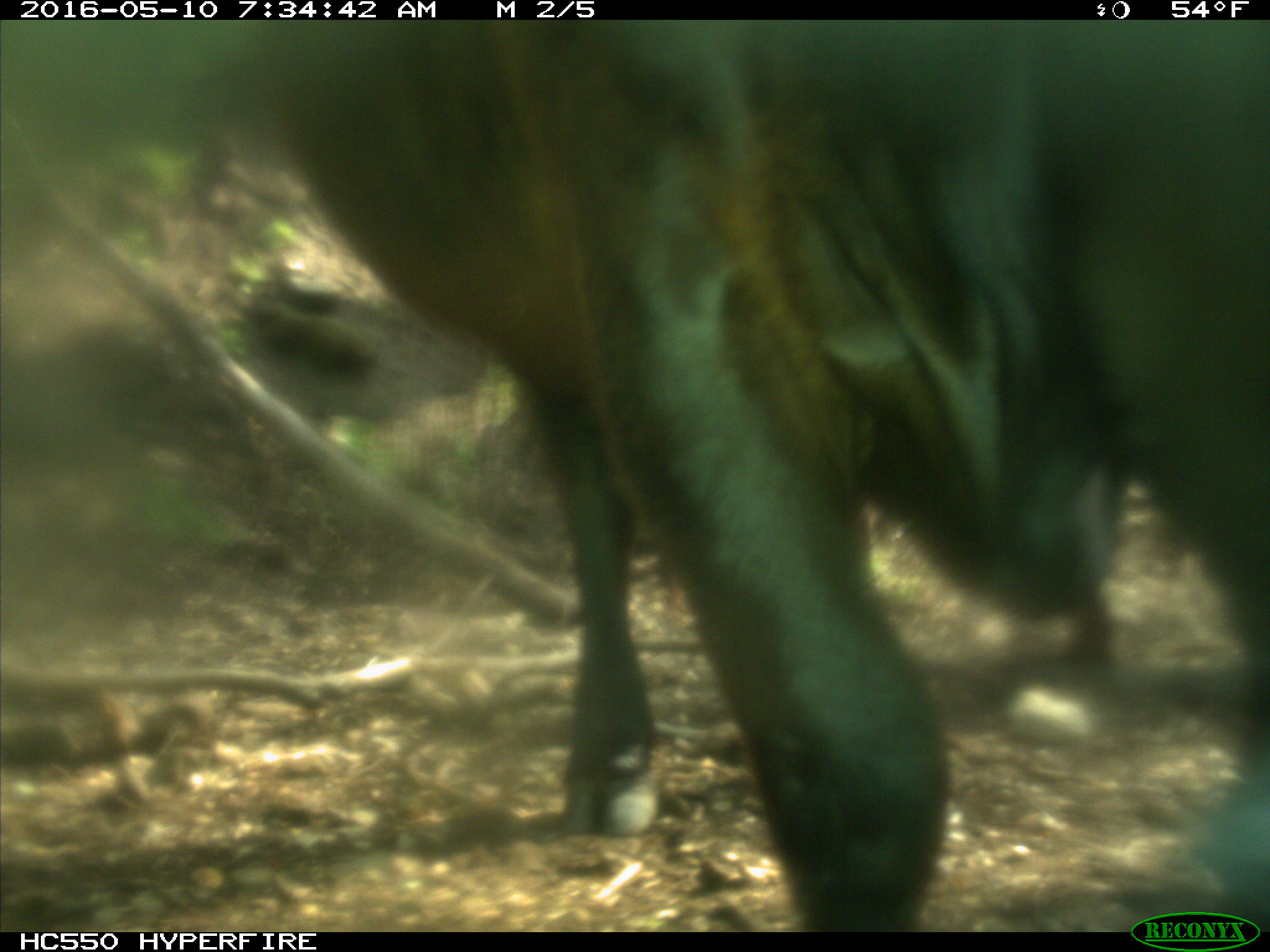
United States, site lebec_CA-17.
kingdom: Animalia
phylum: Chordata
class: Mammalia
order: Artiodactyla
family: Bovidae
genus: Bos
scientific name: Bos taurus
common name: domestic cow